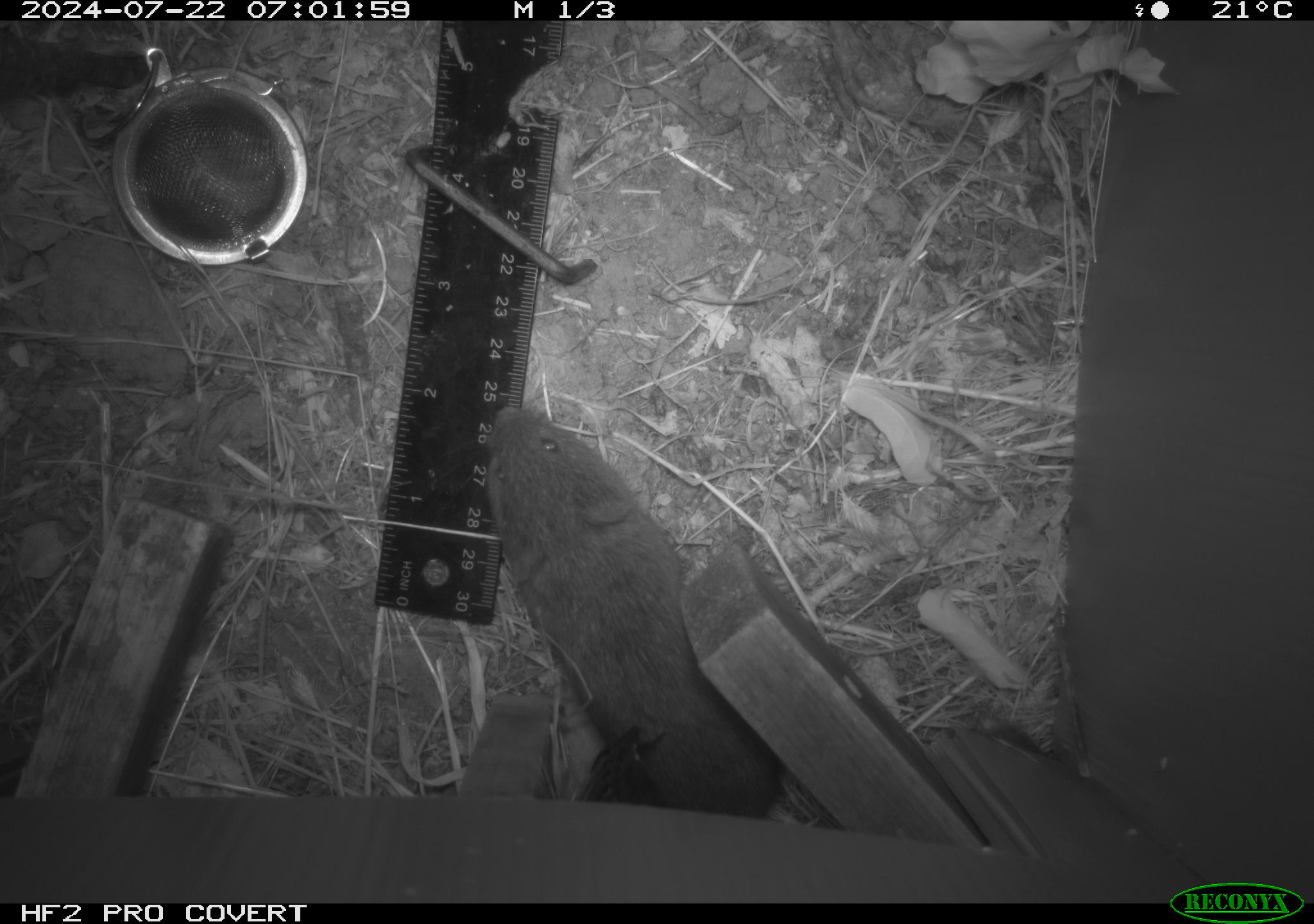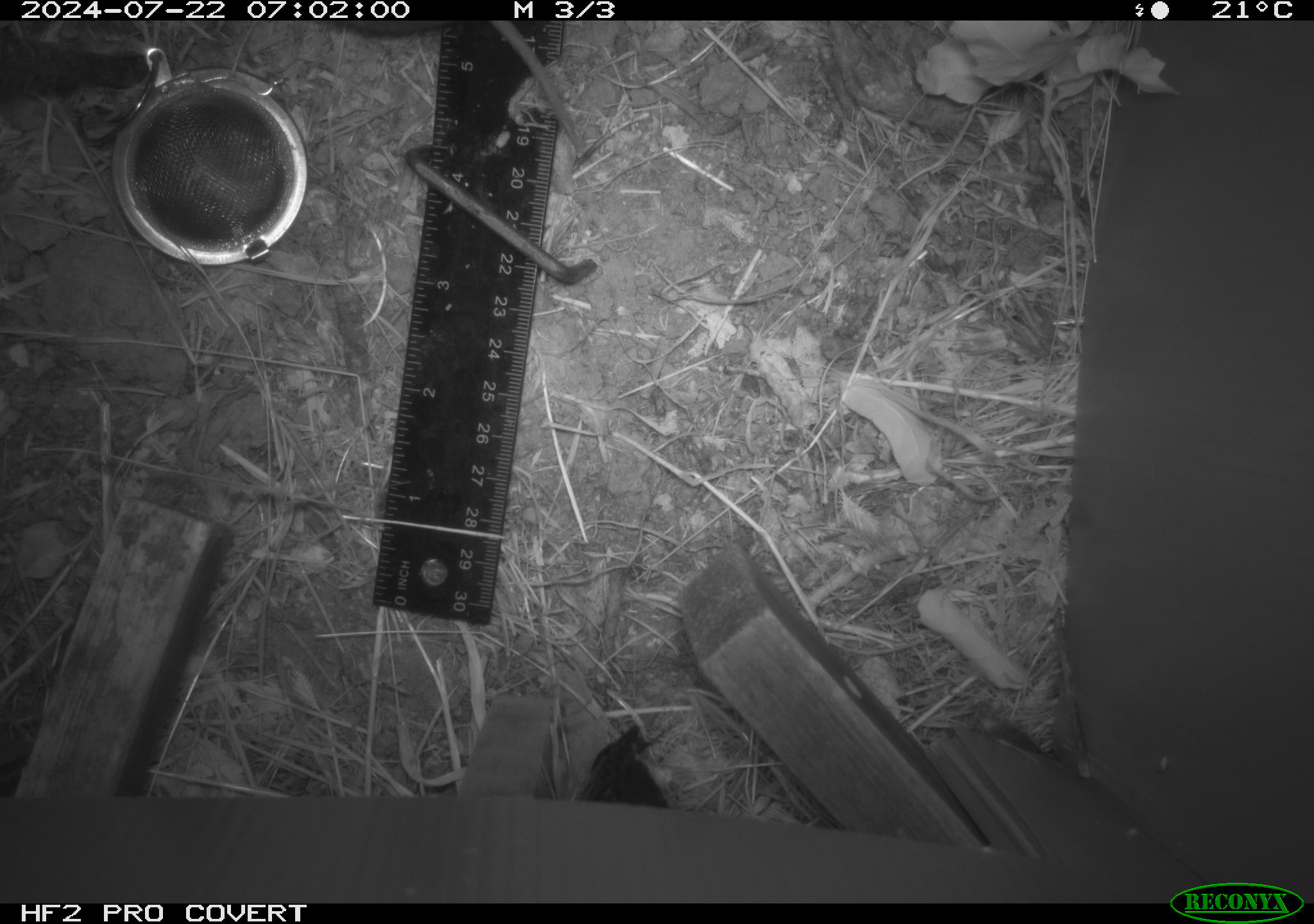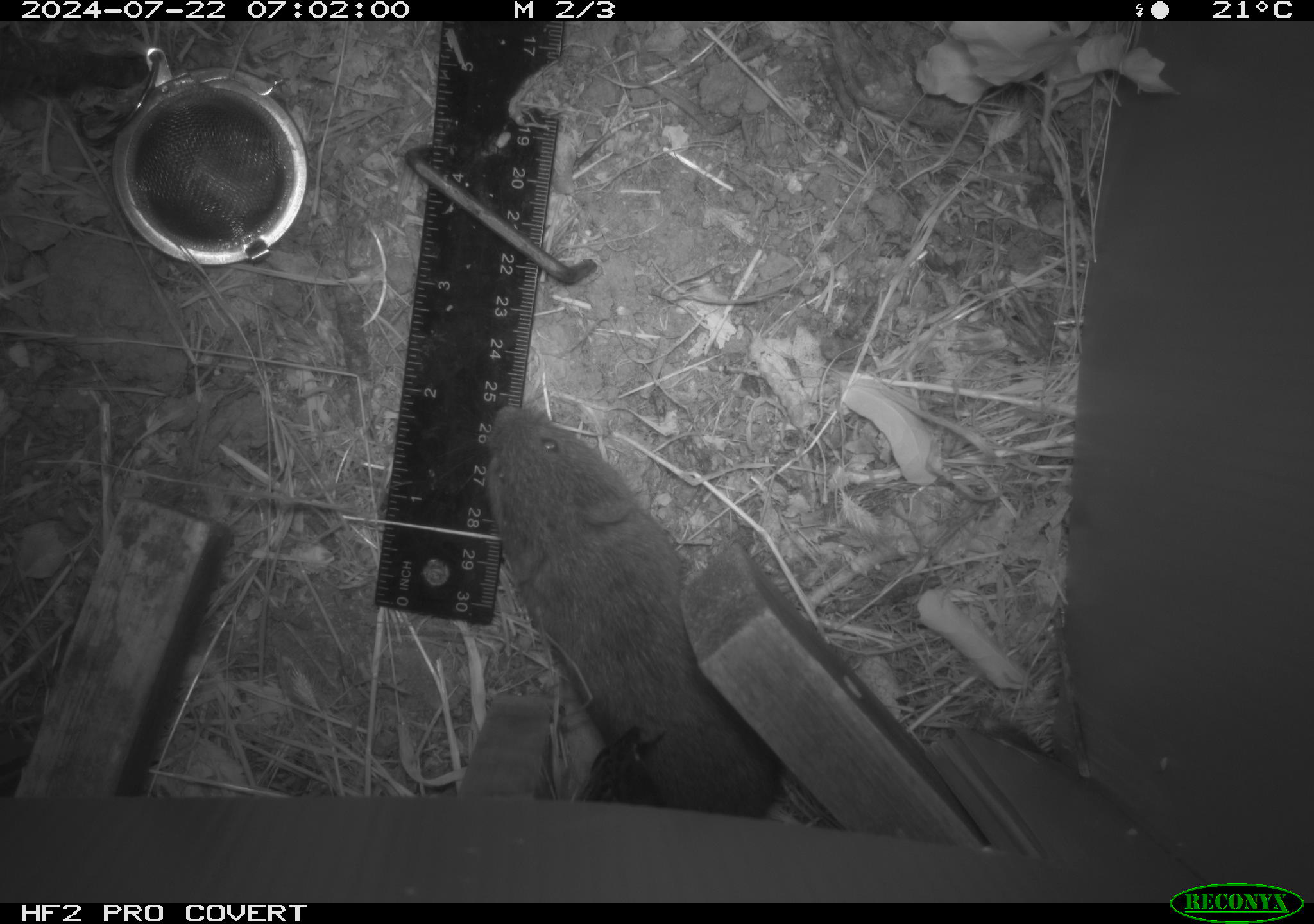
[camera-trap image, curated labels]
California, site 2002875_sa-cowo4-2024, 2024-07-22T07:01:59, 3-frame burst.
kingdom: Animalia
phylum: Chordata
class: Mammalia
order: Rodentia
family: Cricetidae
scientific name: Arvicolinae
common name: voles, lemmings, and muskrats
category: arvicolinae subfamily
Arvicolinae subfamily (voles, lemmings, and muskrats) (Arvicolinae).